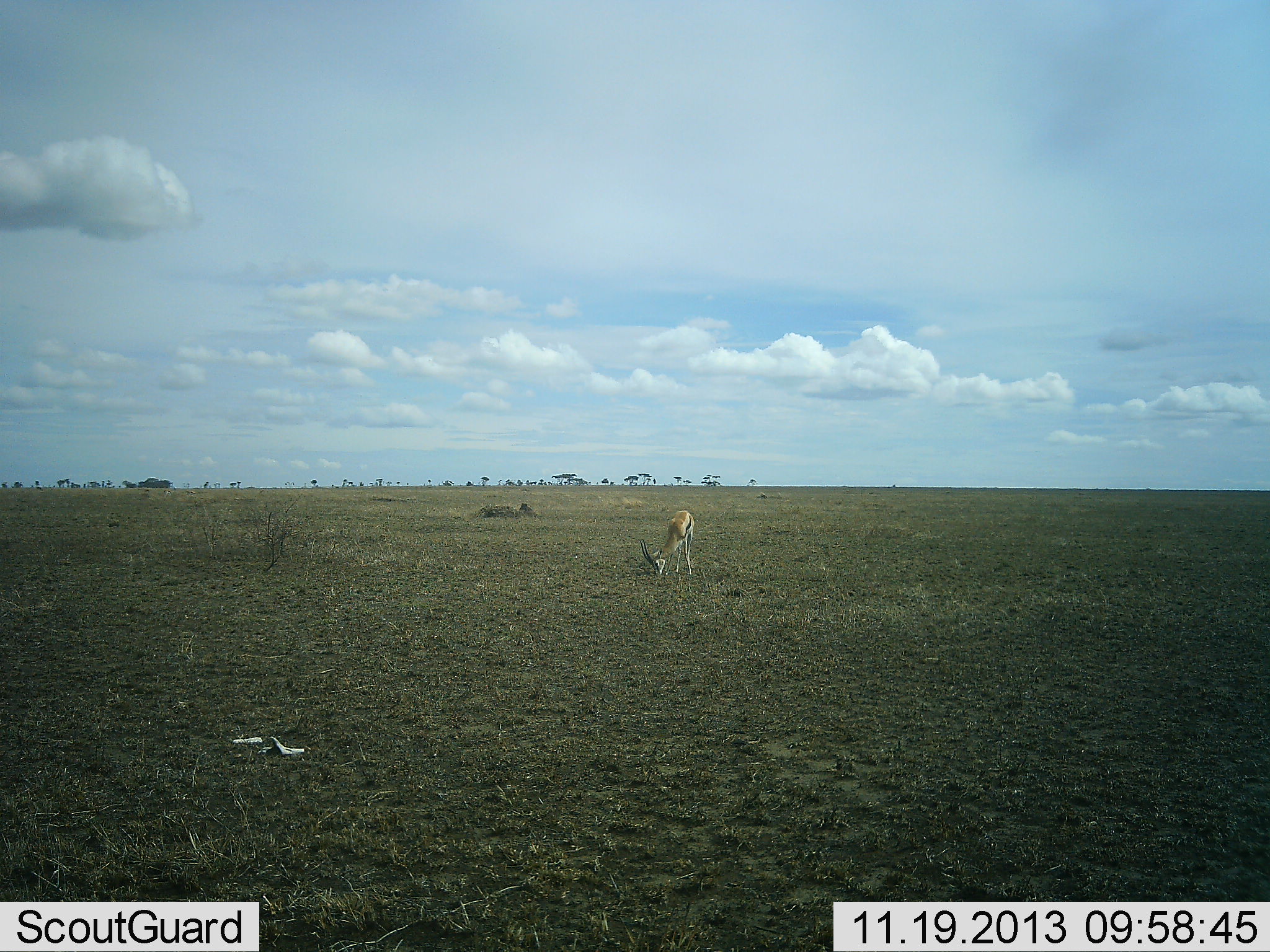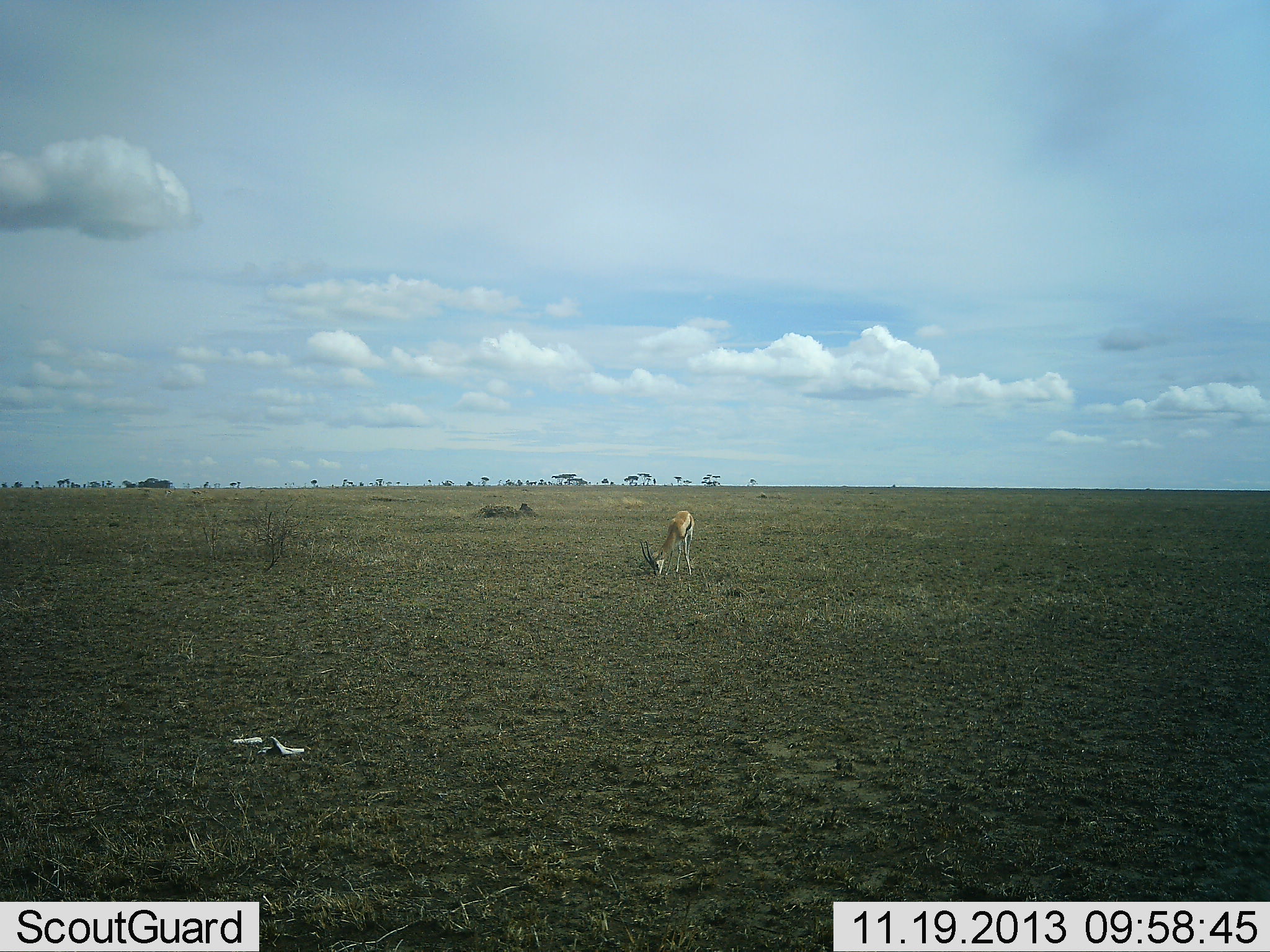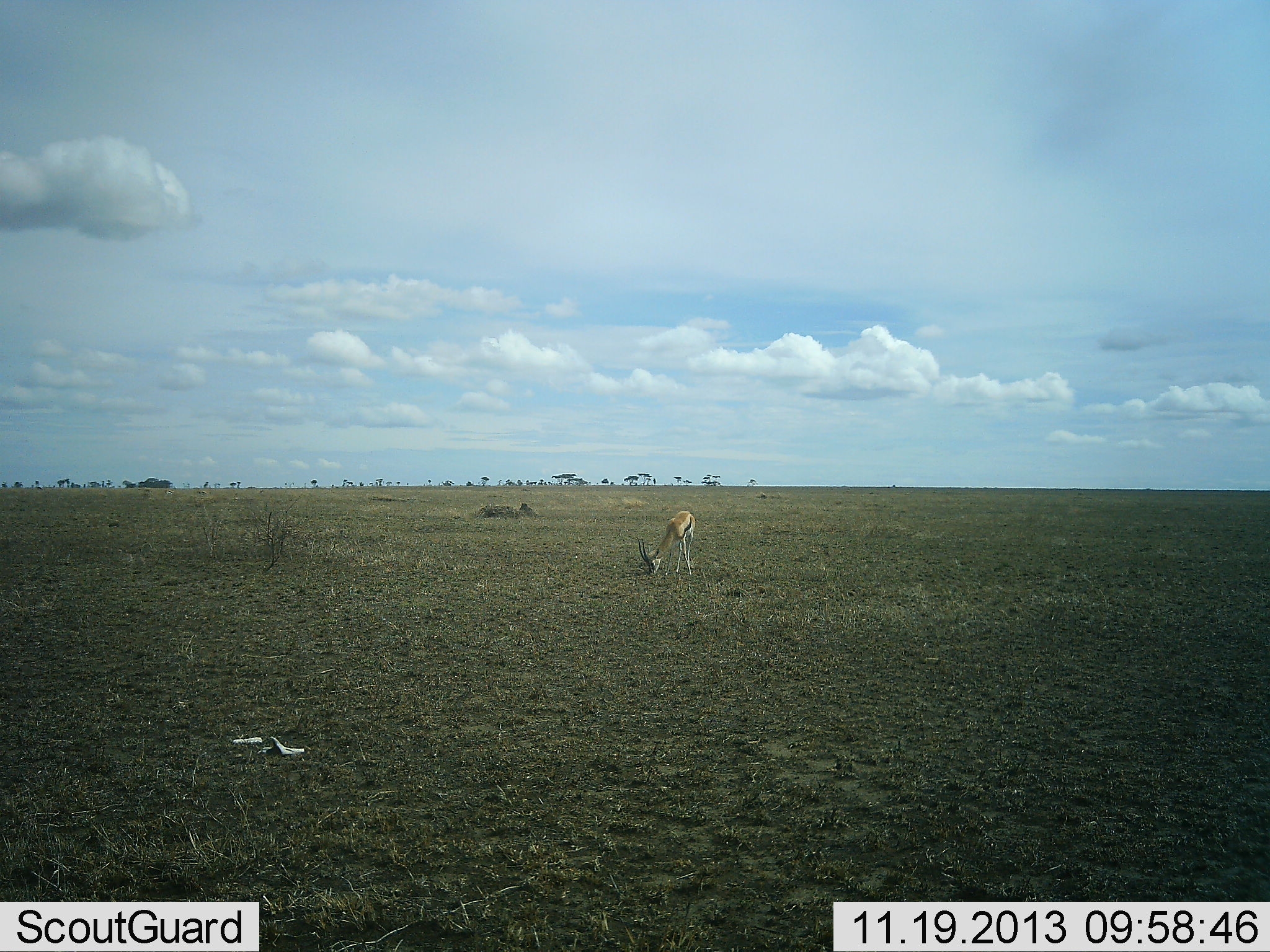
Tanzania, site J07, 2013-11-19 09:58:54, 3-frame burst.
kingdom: Animalia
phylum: Chordata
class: Mammalia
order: Artiodactyla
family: Bovidae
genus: Eudorcas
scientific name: Eudorcas thomsonii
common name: thomson's gazelle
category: gazellethomsons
Gazellethomsons (thomson's gazelle) (Eudorcas thomsonii), count 1. Behavior (volunteer vote fractions): standing 20%, resting 0%, moving 0%, interacting 0%. Young present (vote fraction): 0%. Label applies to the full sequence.